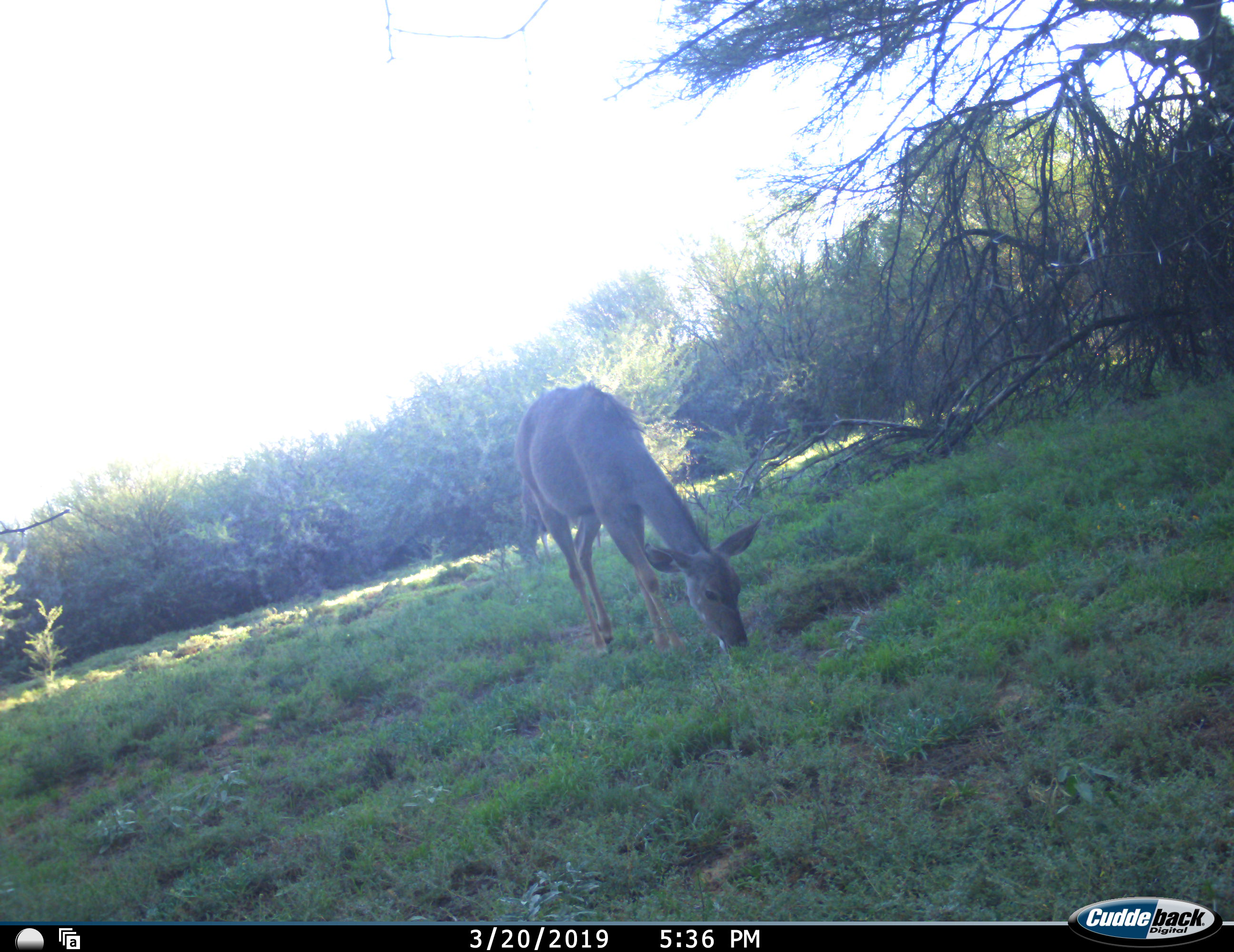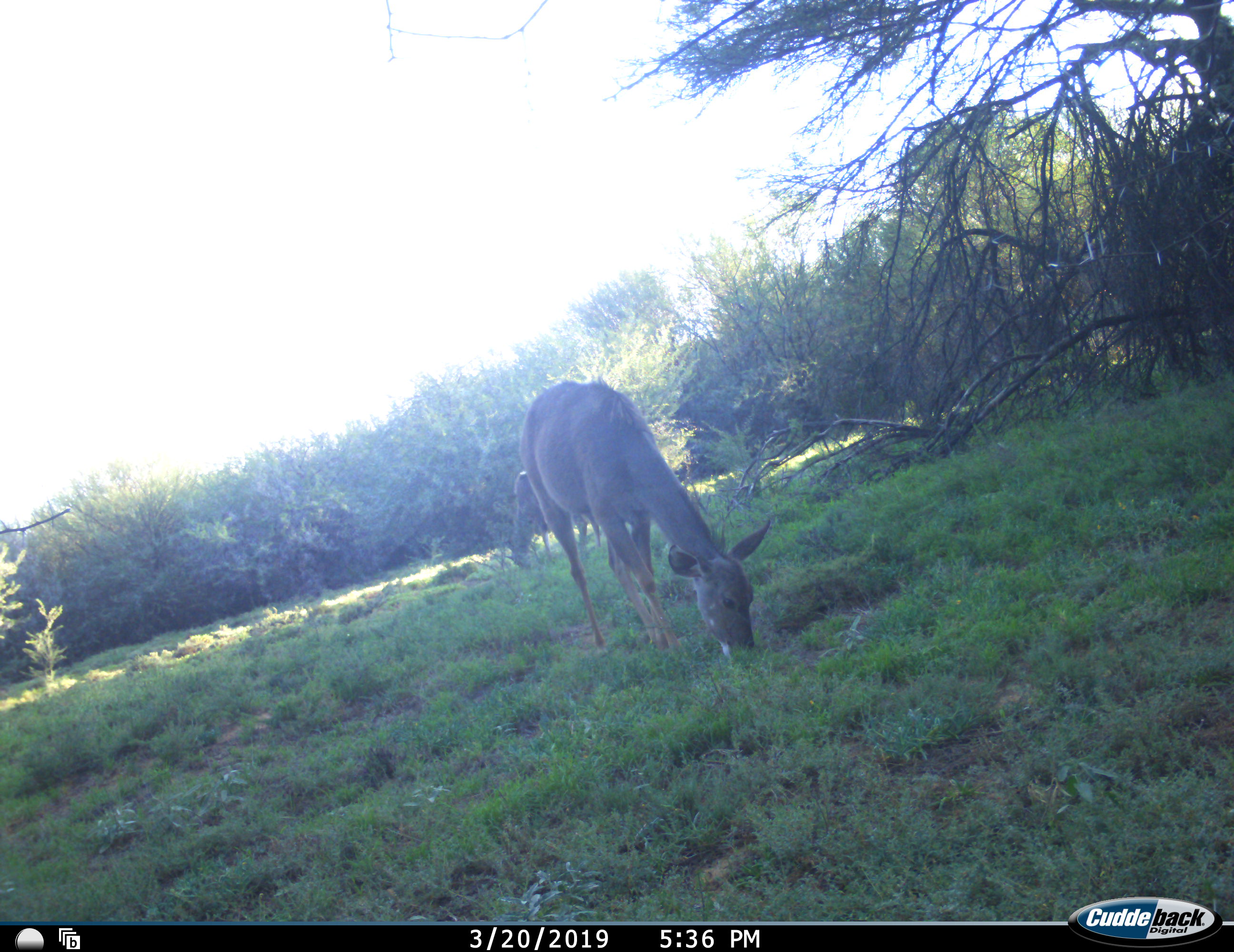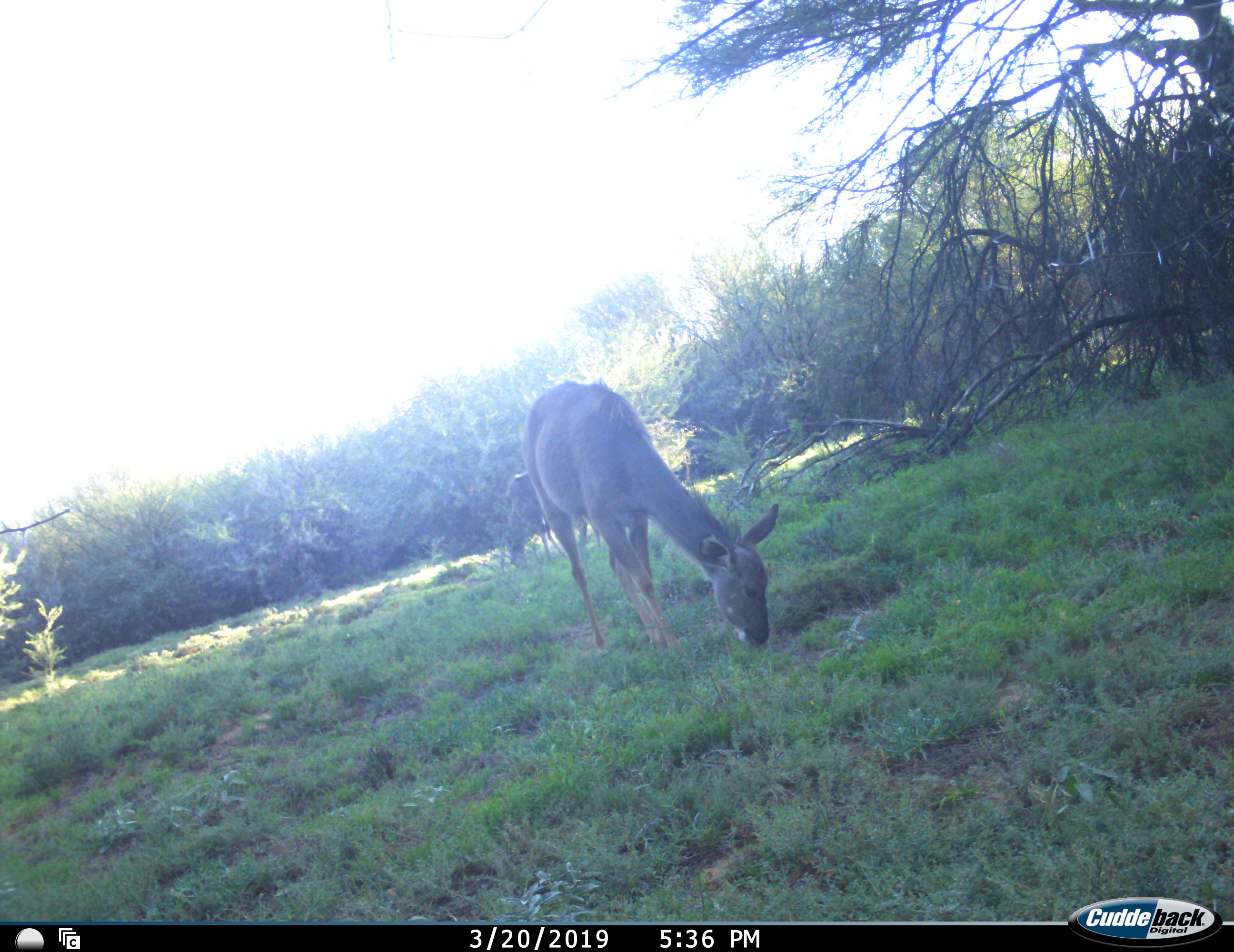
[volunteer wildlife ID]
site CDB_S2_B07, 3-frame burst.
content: unidentified animal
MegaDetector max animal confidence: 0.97